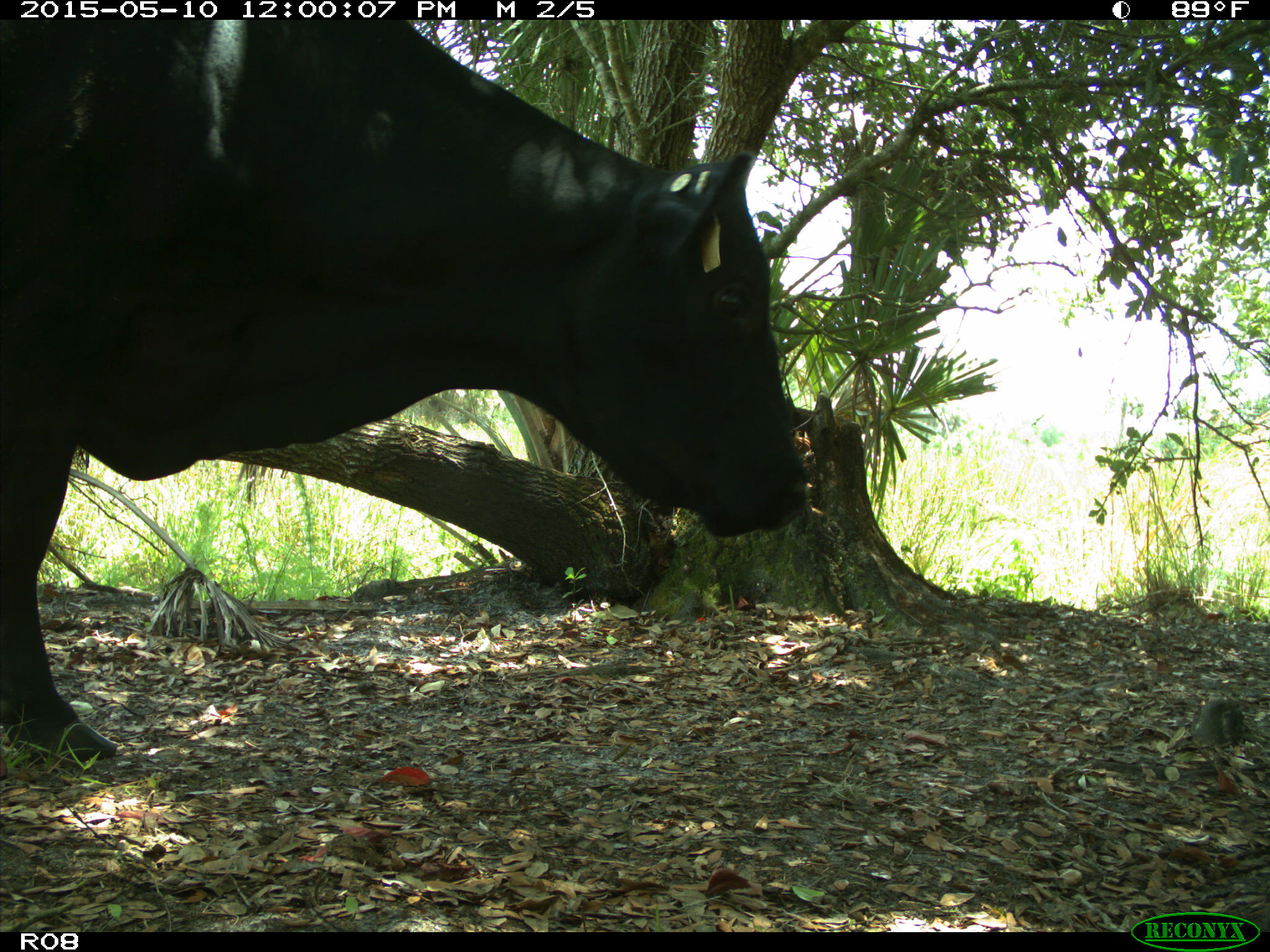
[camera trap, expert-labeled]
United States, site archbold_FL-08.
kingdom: Animalia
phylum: Chordata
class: Mammalia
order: Artiodactyla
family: Bovidae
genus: Bos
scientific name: Bos taurus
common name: domestic cow